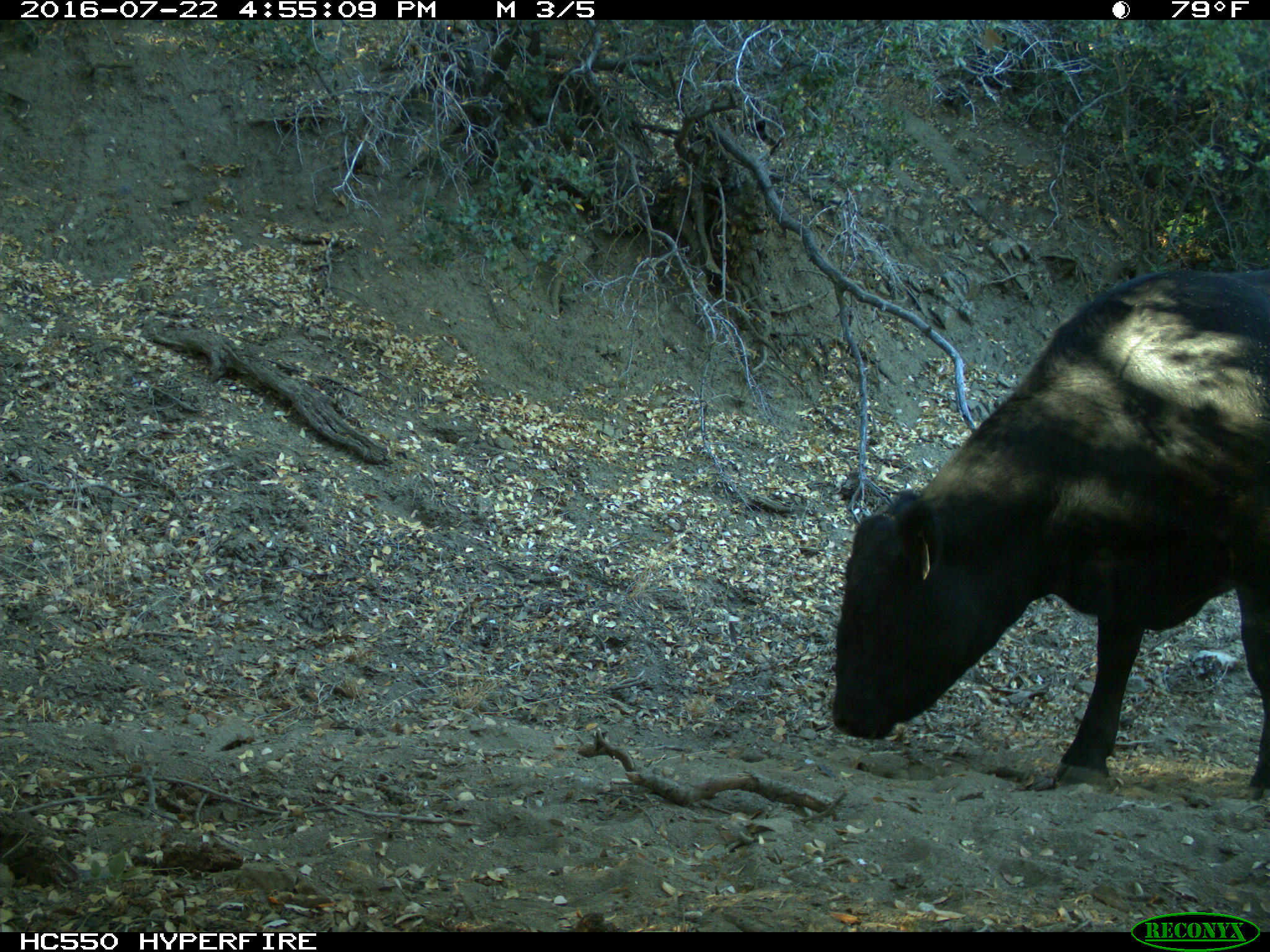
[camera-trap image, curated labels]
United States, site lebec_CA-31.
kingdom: Animalia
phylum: Chordata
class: Mammalia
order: Artiodactyla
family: Bovidae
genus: Bos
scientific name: Bos taurus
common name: domestic cow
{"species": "Bos taurus (domestic cow)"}